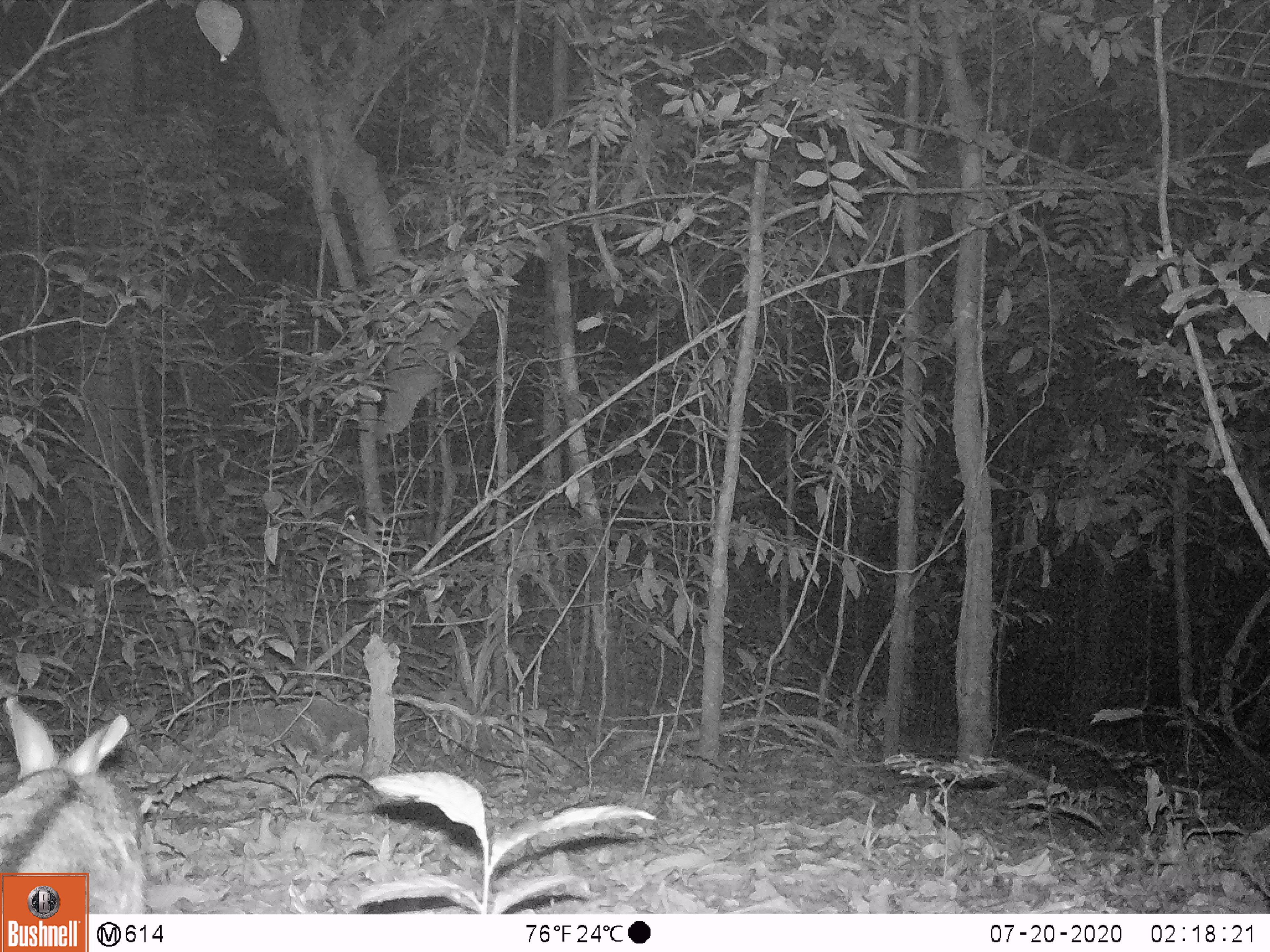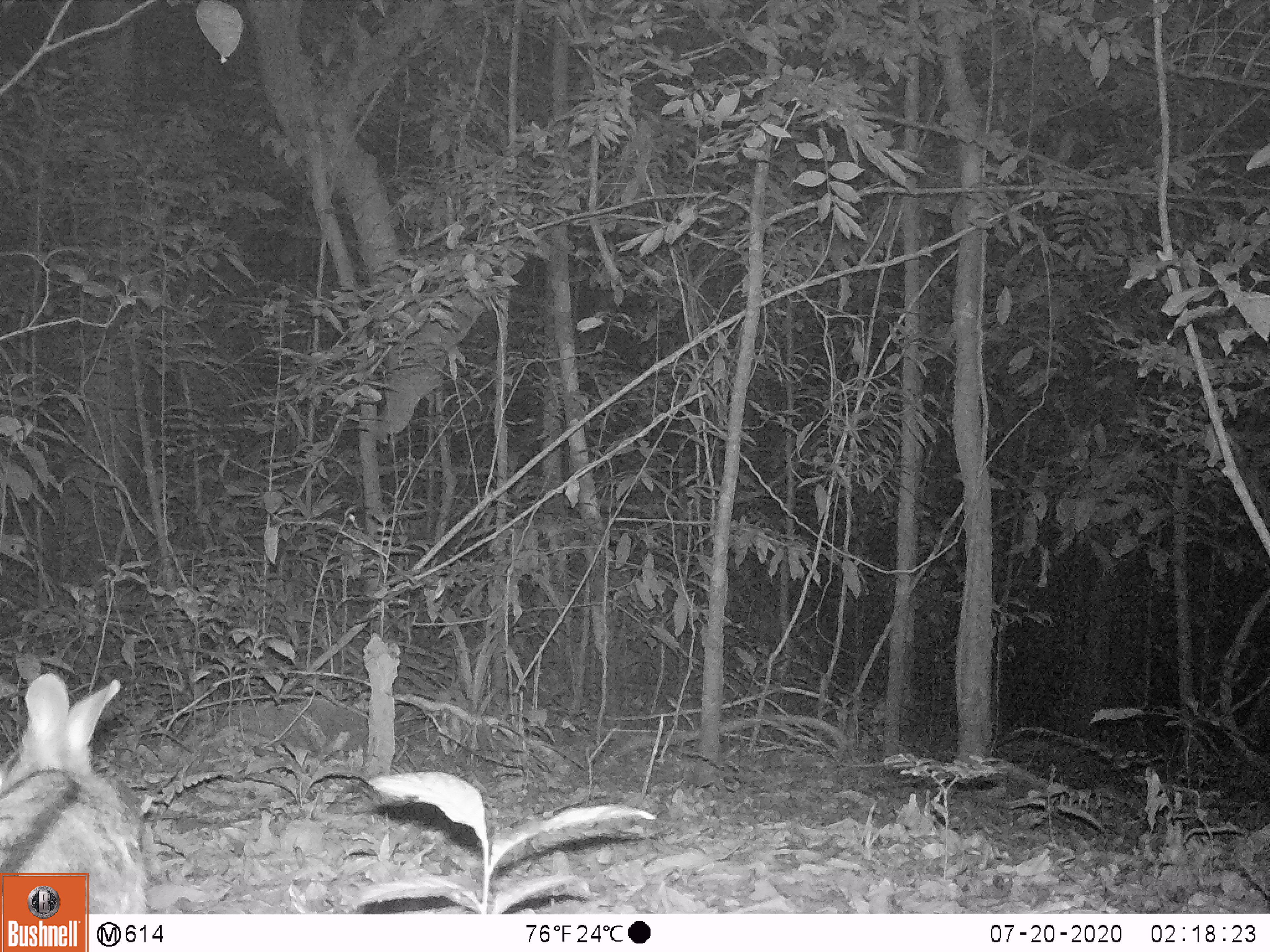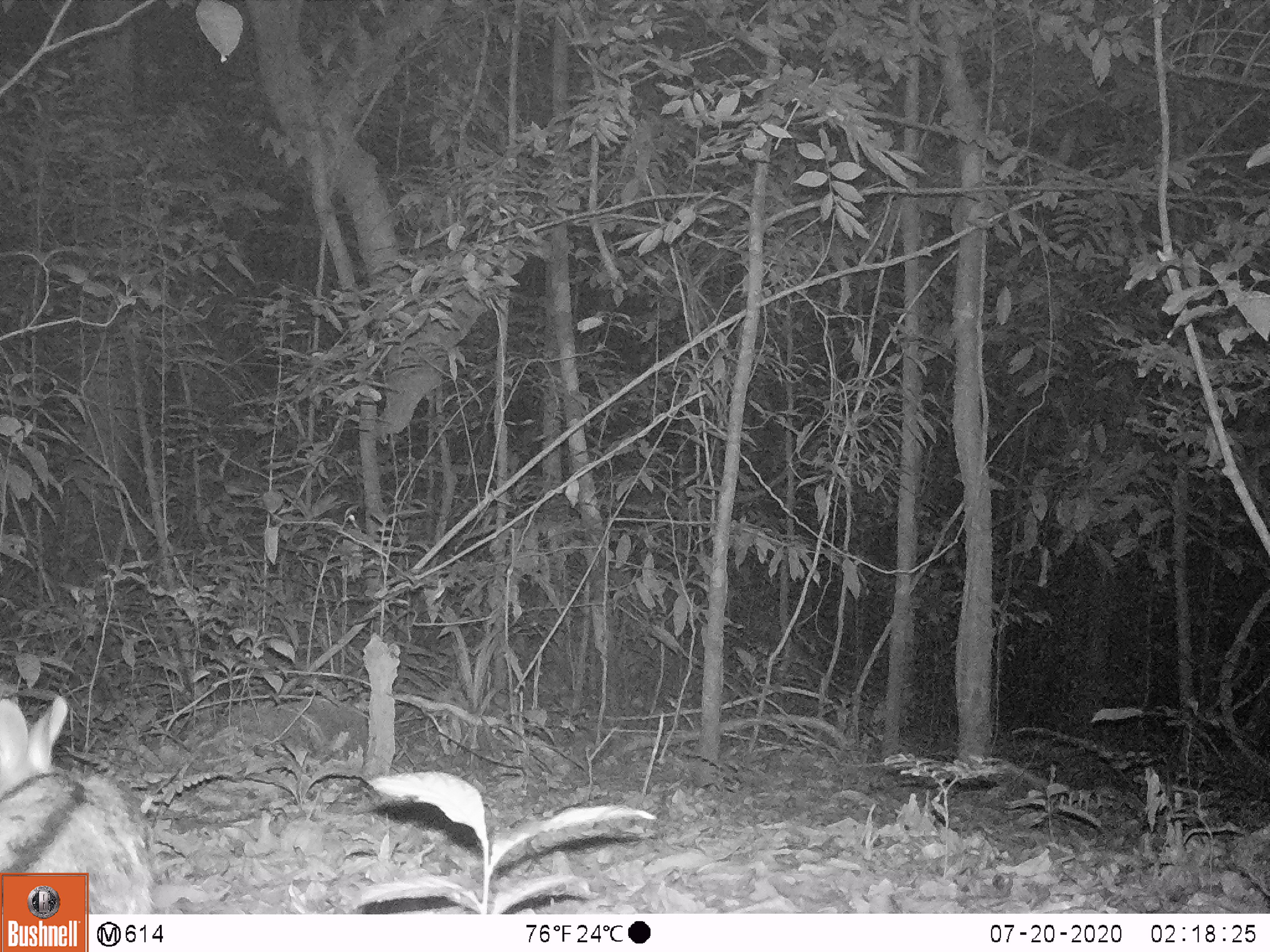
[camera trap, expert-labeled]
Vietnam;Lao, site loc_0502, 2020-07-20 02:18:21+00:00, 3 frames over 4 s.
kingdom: Animalia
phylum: Chordata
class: Mammalia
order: Lagomorpha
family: Leporidae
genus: Nesolagus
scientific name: Nesolagus timminsi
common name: annamite striped rabbit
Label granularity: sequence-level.